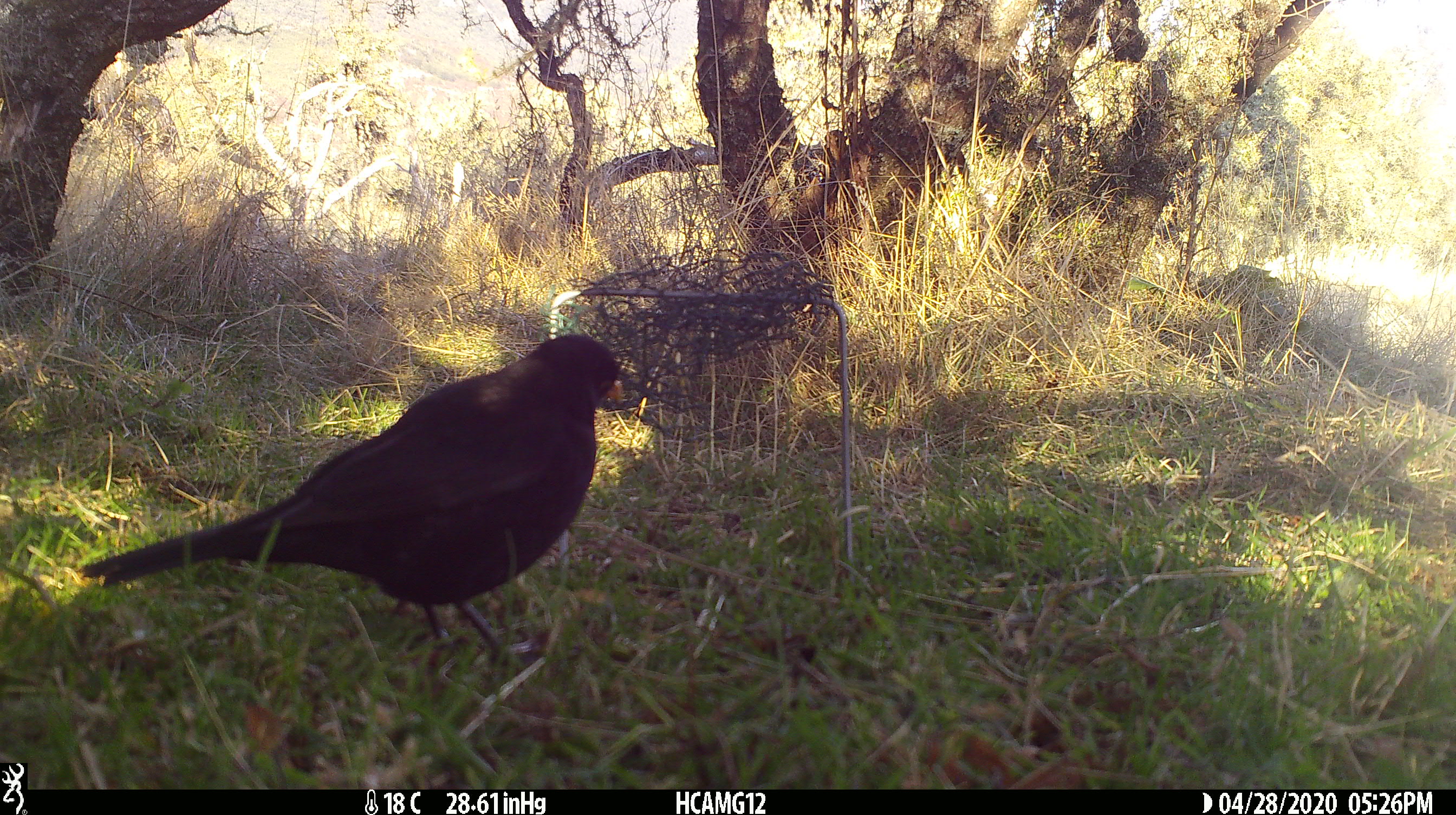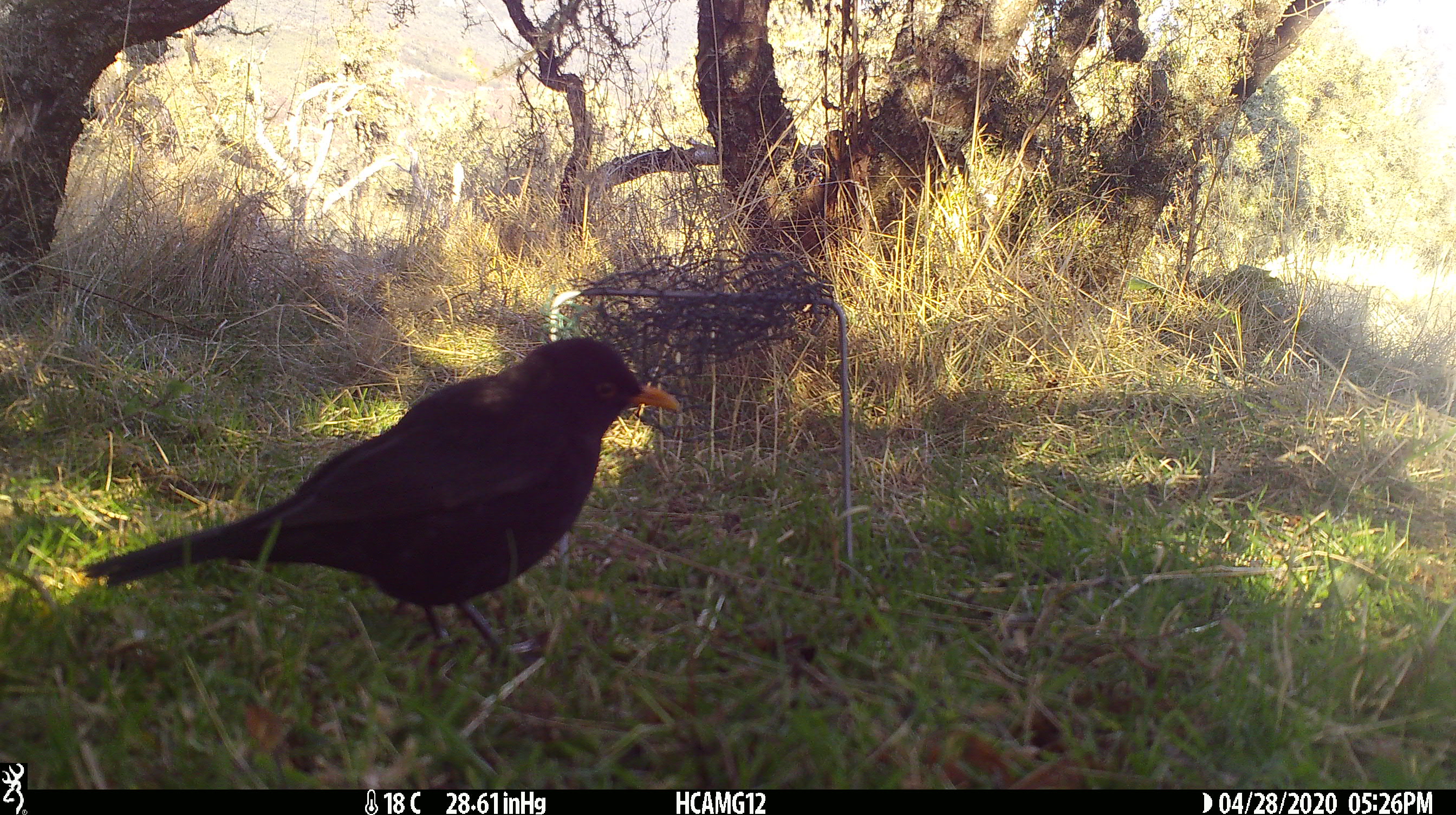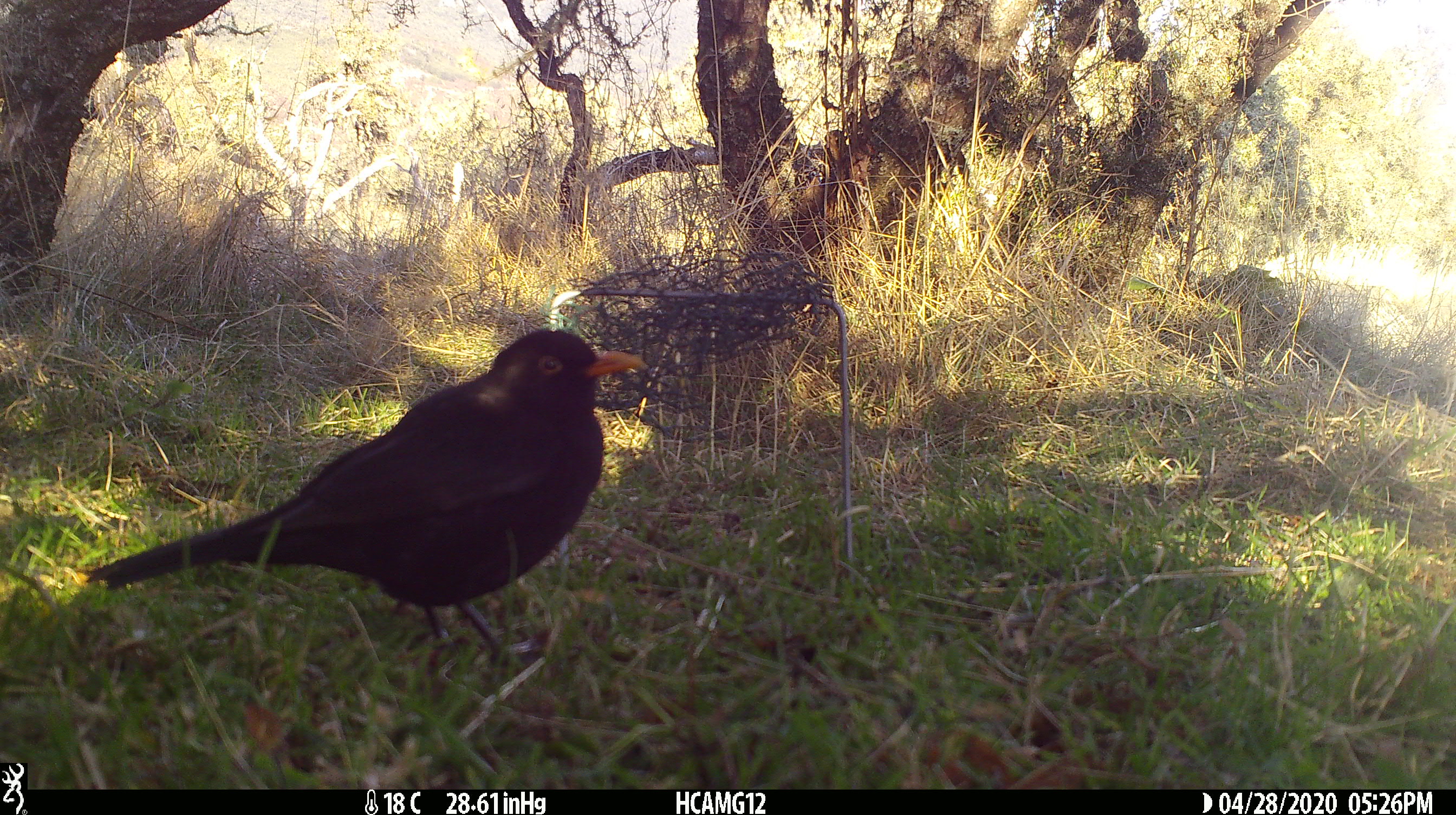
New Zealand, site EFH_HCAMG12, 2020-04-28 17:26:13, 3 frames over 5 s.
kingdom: Animalia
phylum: Chordata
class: Aves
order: Passeriformes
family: Turdidae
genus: Turdus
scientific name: Turdus merula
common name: eurasian blackbird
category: blackbird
Blackbird (eurasian blackbird) (Turdus merula).